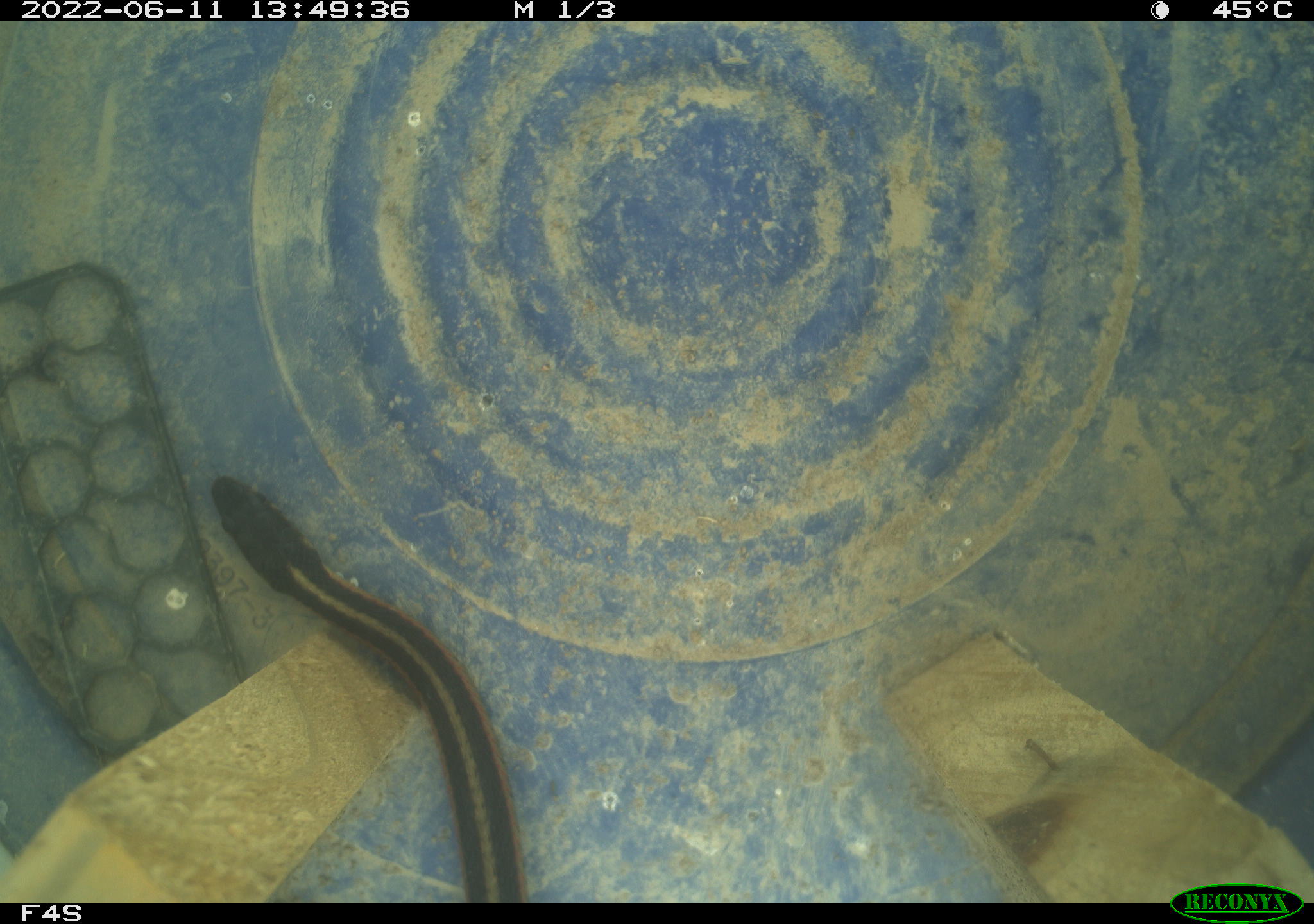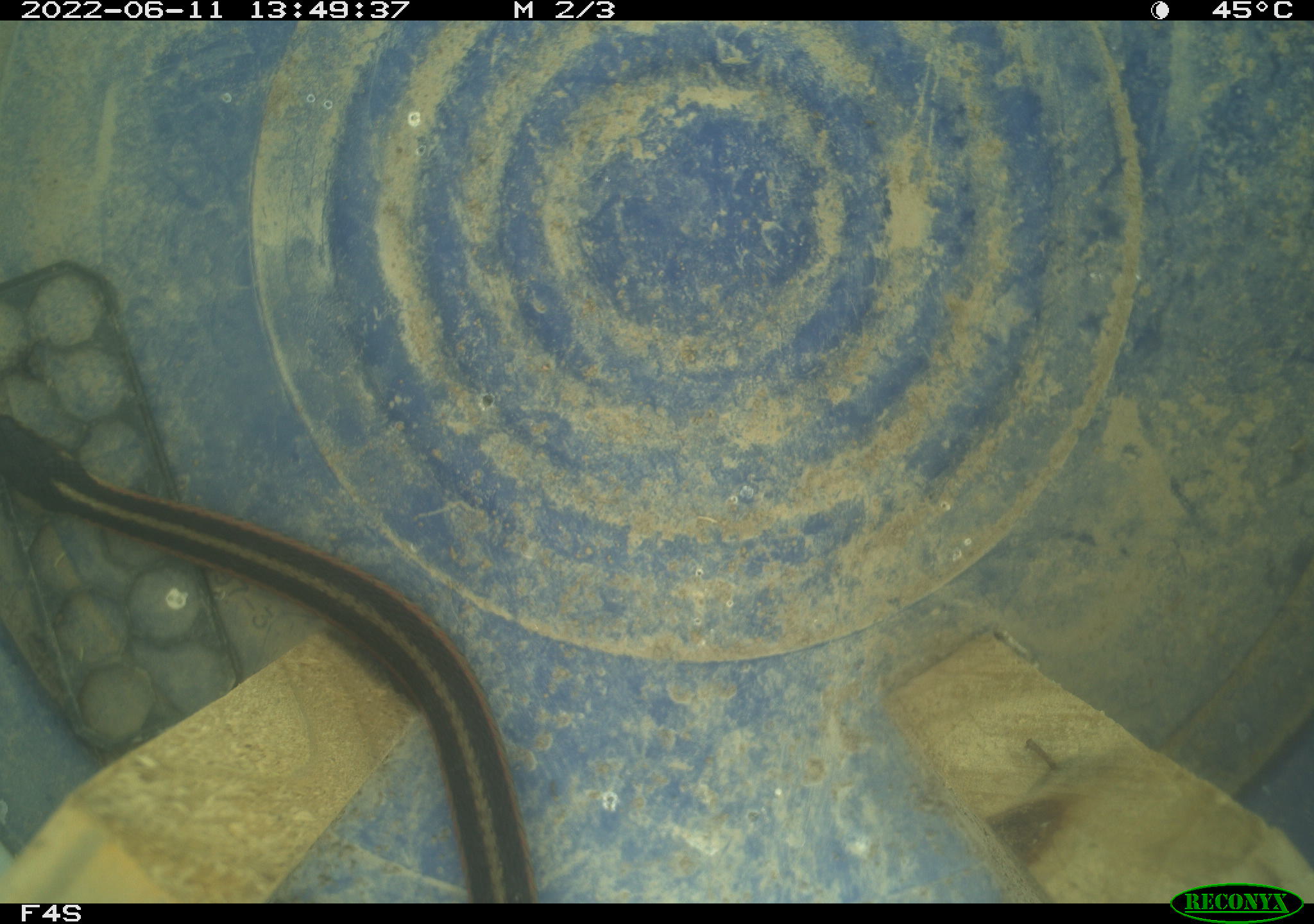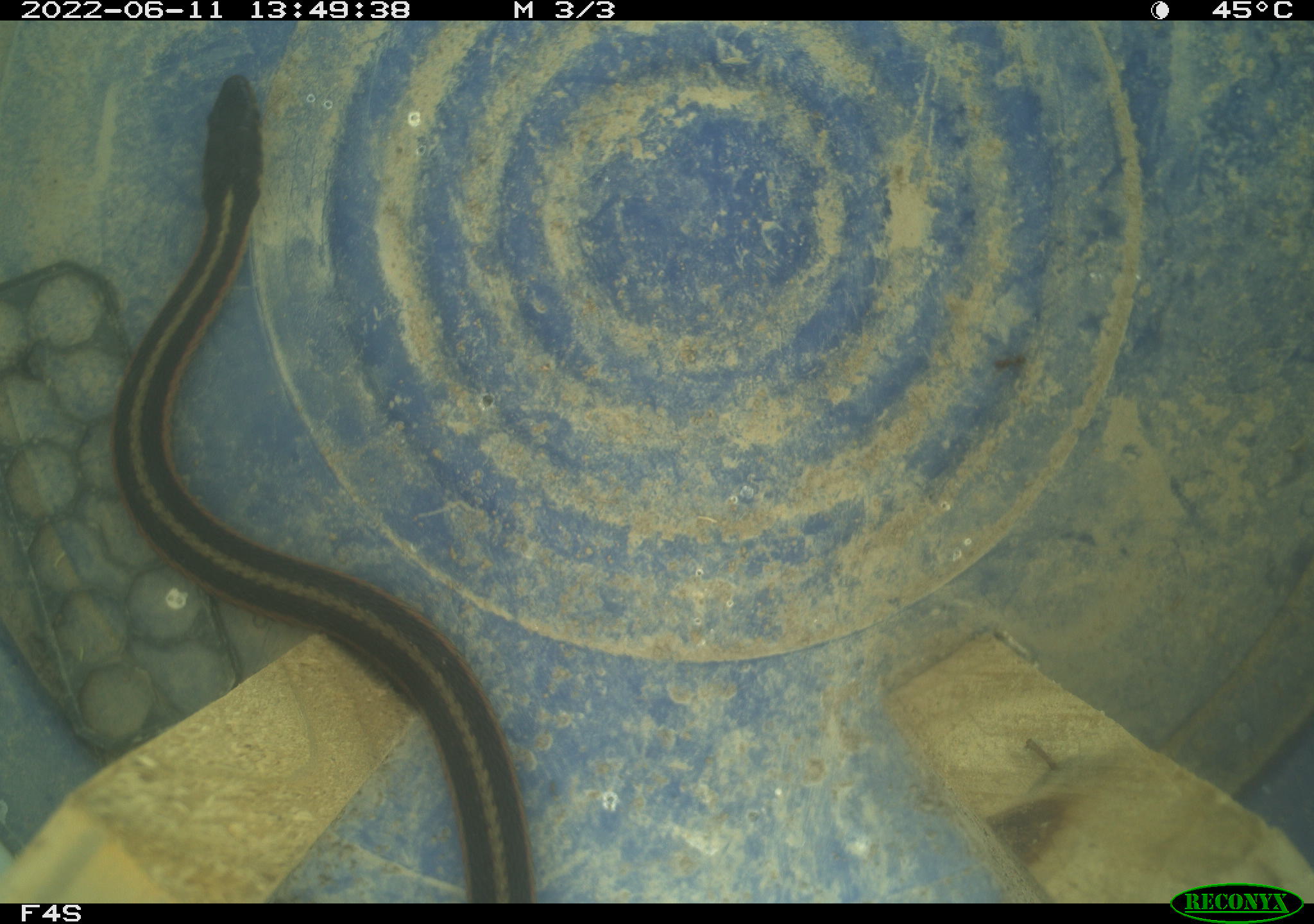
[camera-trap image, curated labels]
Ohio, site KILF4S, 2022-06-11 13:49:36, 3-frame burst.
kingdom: Animalia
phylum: Chordata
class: Reptilia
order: Squamata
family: Colubridae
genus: Thamnophis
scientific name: Thamnophis sirtalis sirtalis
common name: eastern gartersnake